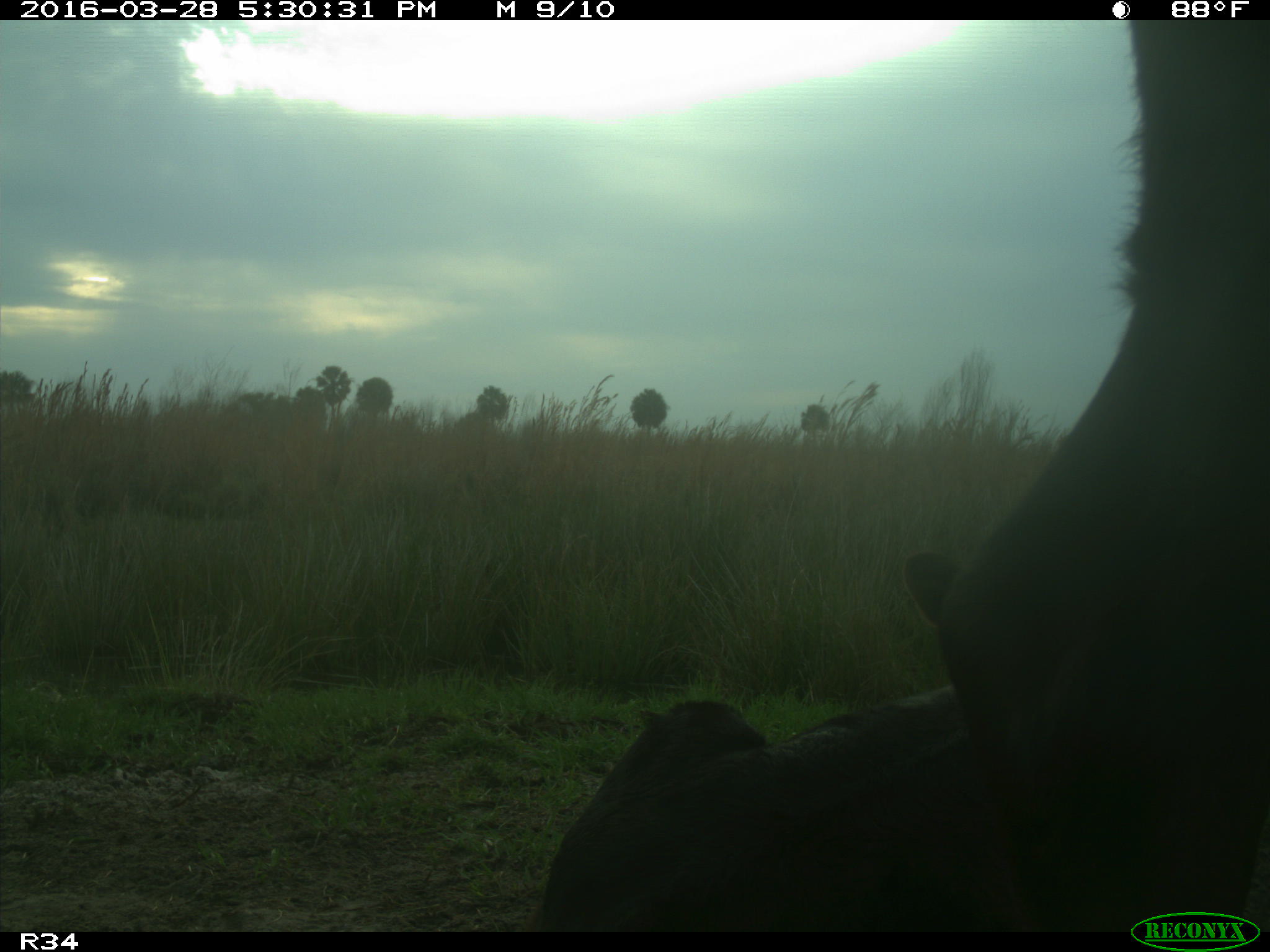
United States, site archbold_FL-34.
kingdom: Animalia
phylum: Chordata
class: Mammalia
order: Artiodactyla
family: Bovidae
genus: Bos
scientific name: Bos taurus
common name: domestic cow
Bos taurus (domestic cow).